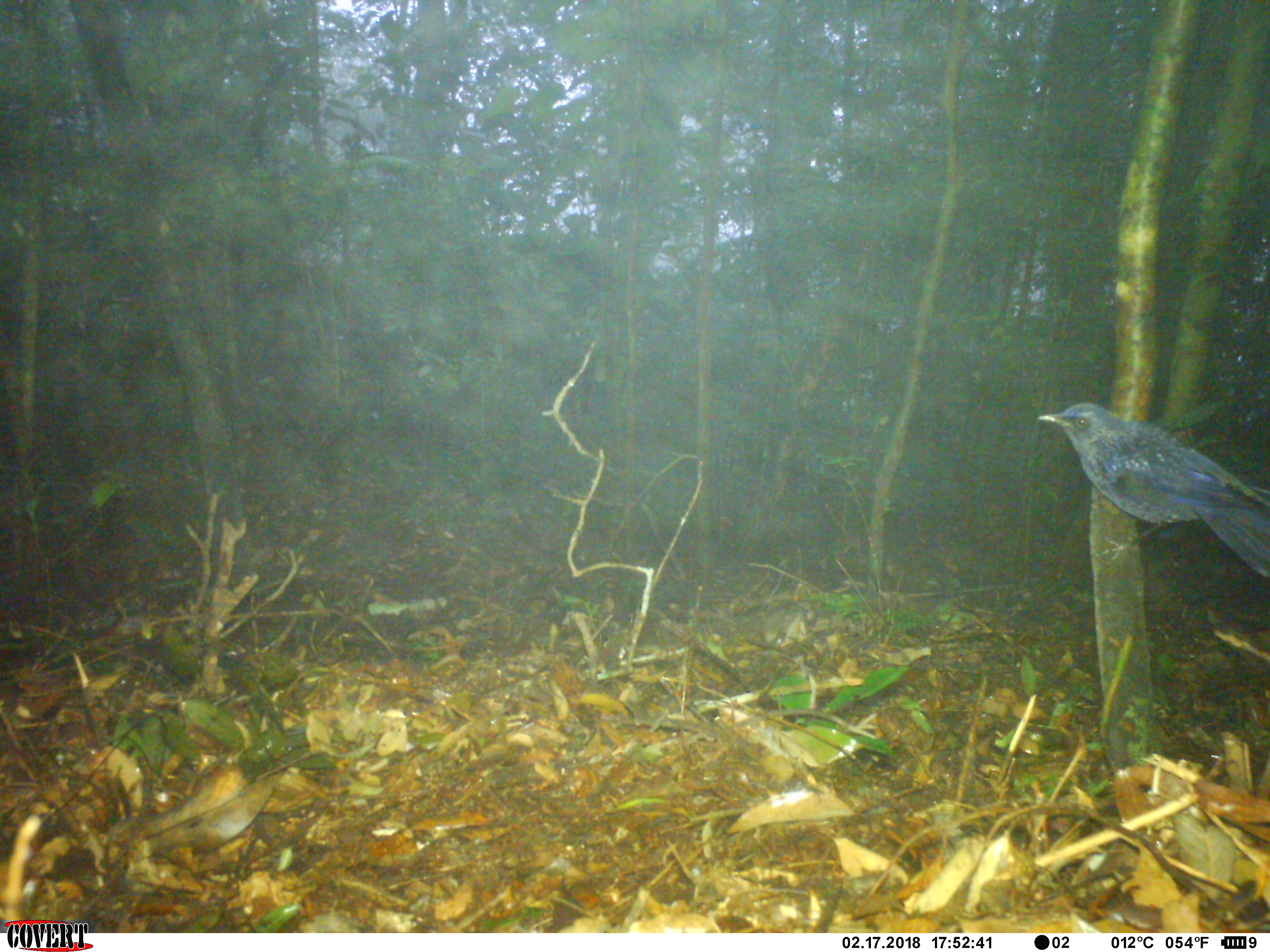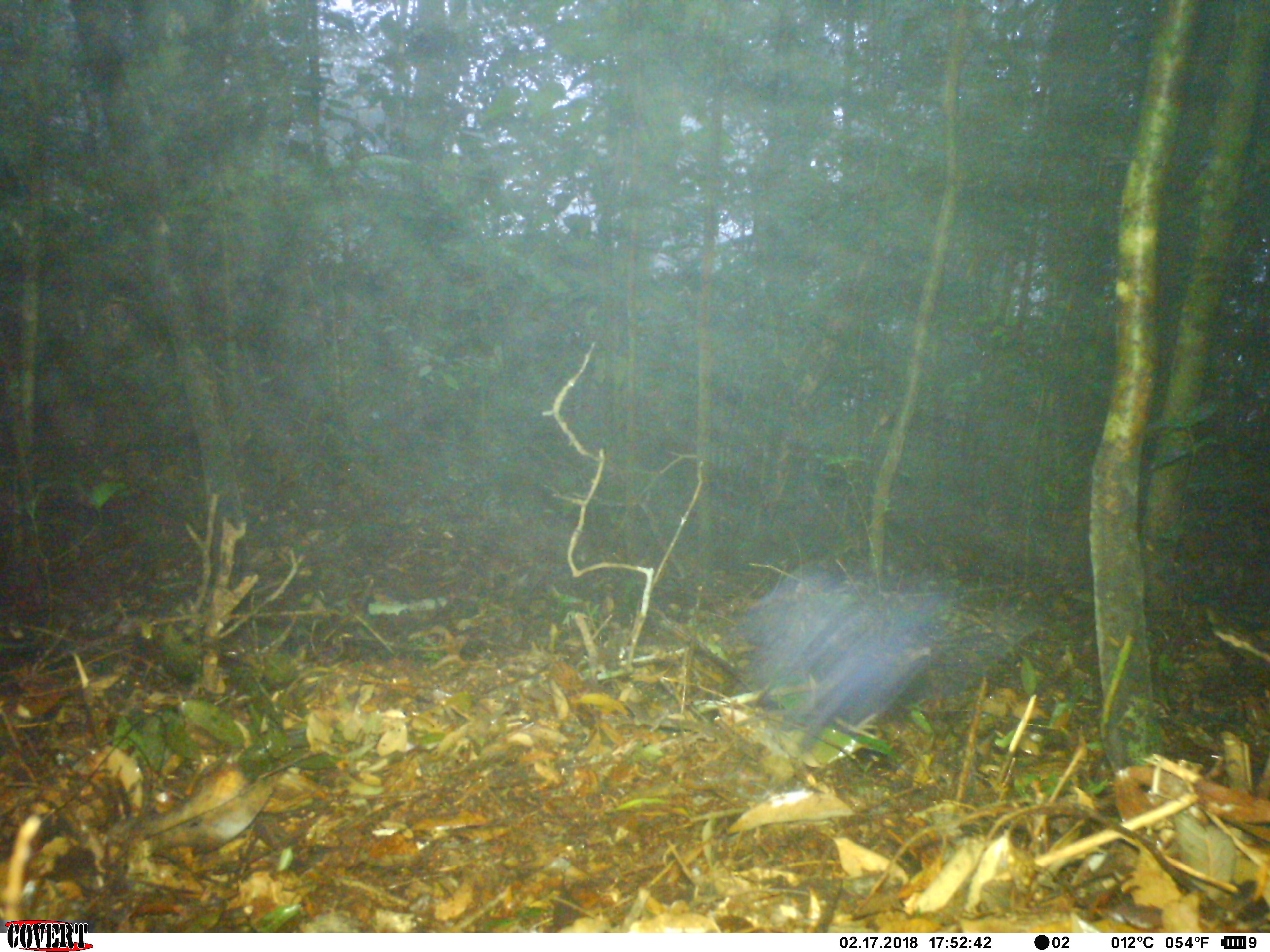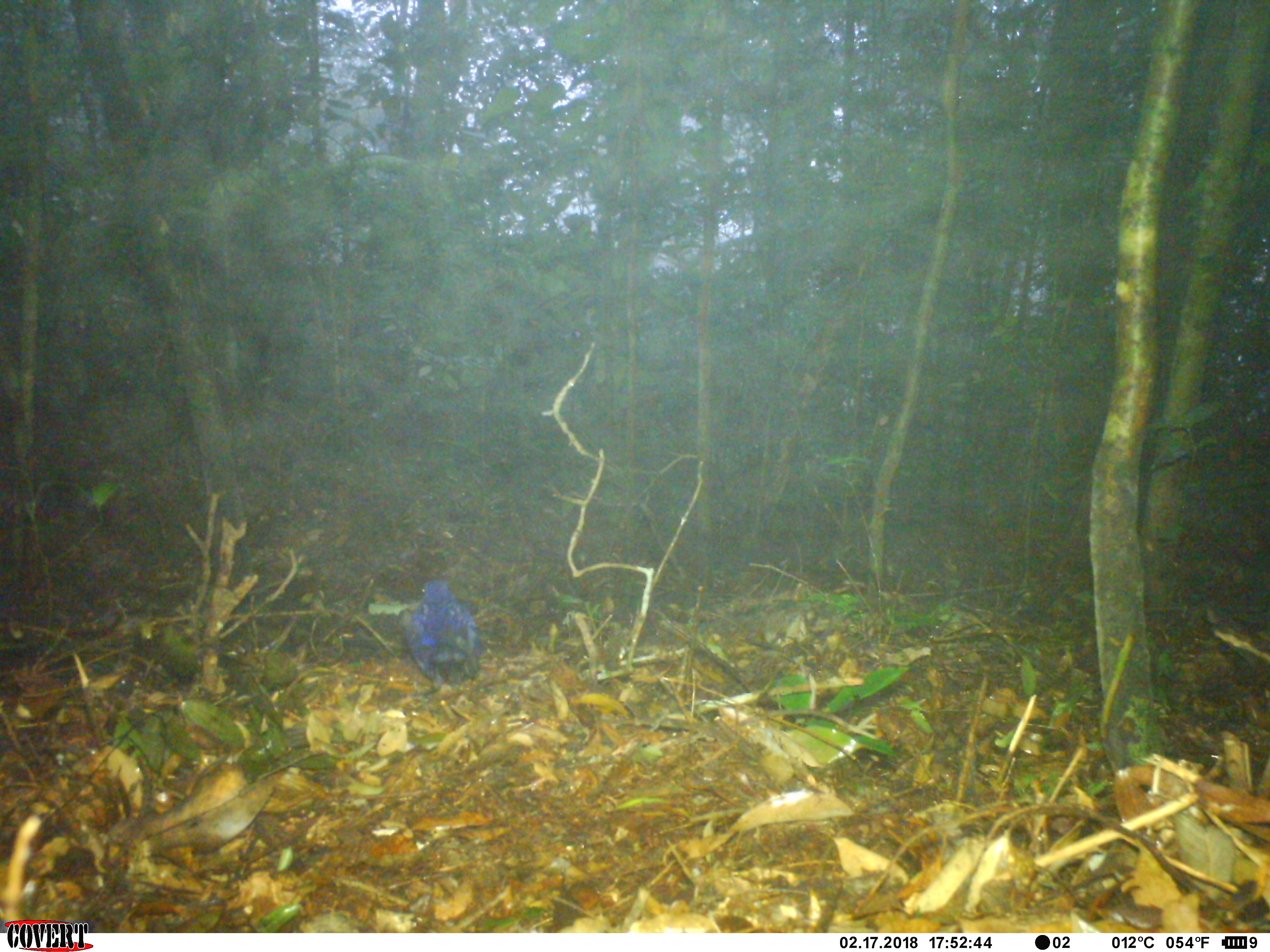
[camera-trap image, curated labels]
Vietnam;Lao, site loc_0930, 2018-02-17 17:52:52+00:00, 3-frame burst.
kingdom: Animalia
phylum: Chordata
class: Aves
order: Passeriformes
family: Muscicapidae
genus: Myophonus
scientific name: Myophonus caeruleus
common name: blue whistling thrush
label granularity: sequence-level